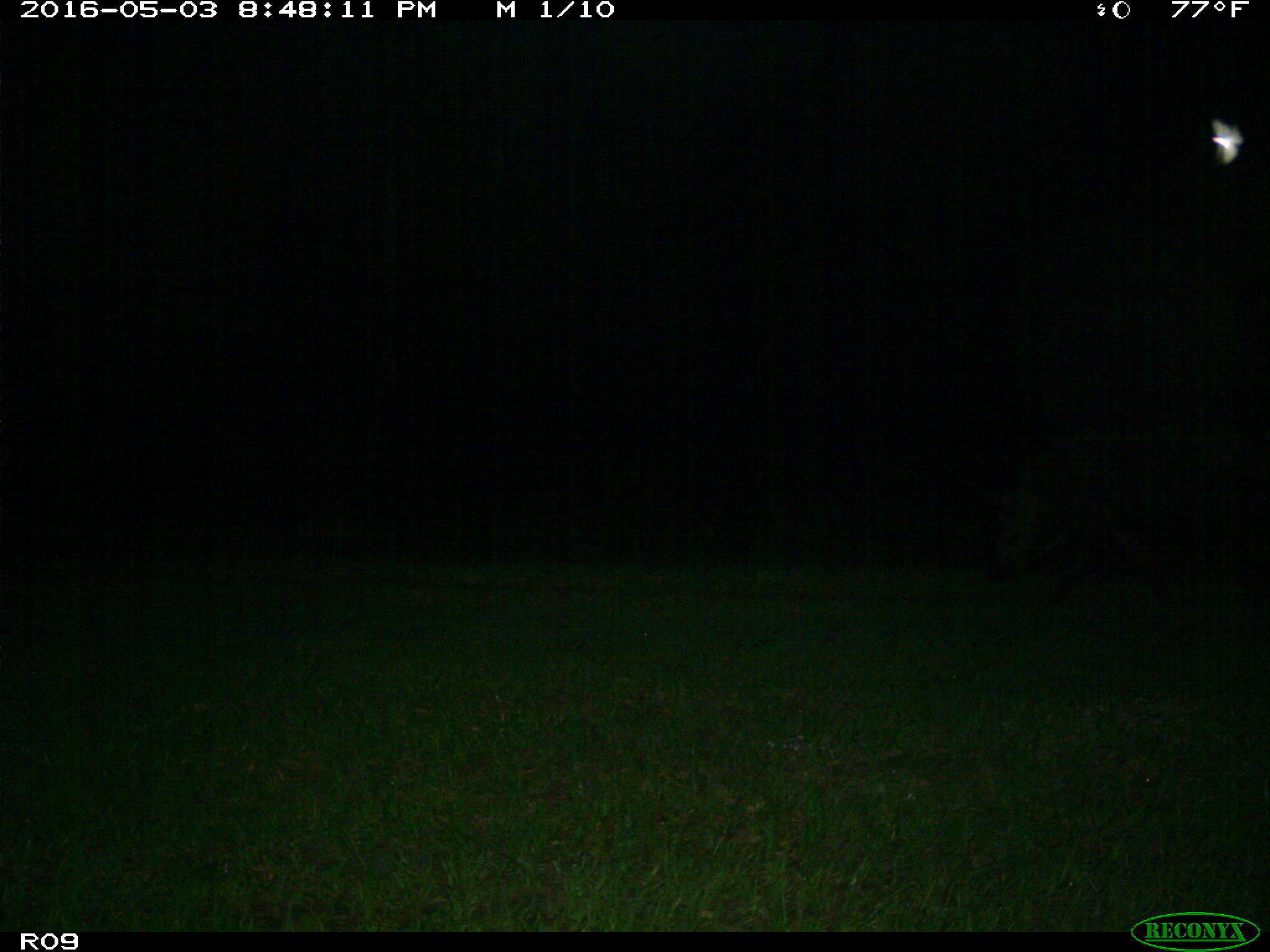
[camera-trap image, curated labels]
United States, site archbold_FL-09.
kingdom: Animalia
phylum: Chordata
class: Mammalia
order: Artiodactyla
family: Suidae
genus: Sus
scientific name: Sus scrofa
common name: wild boar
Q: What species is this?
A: Sus scrofa (wild boar).